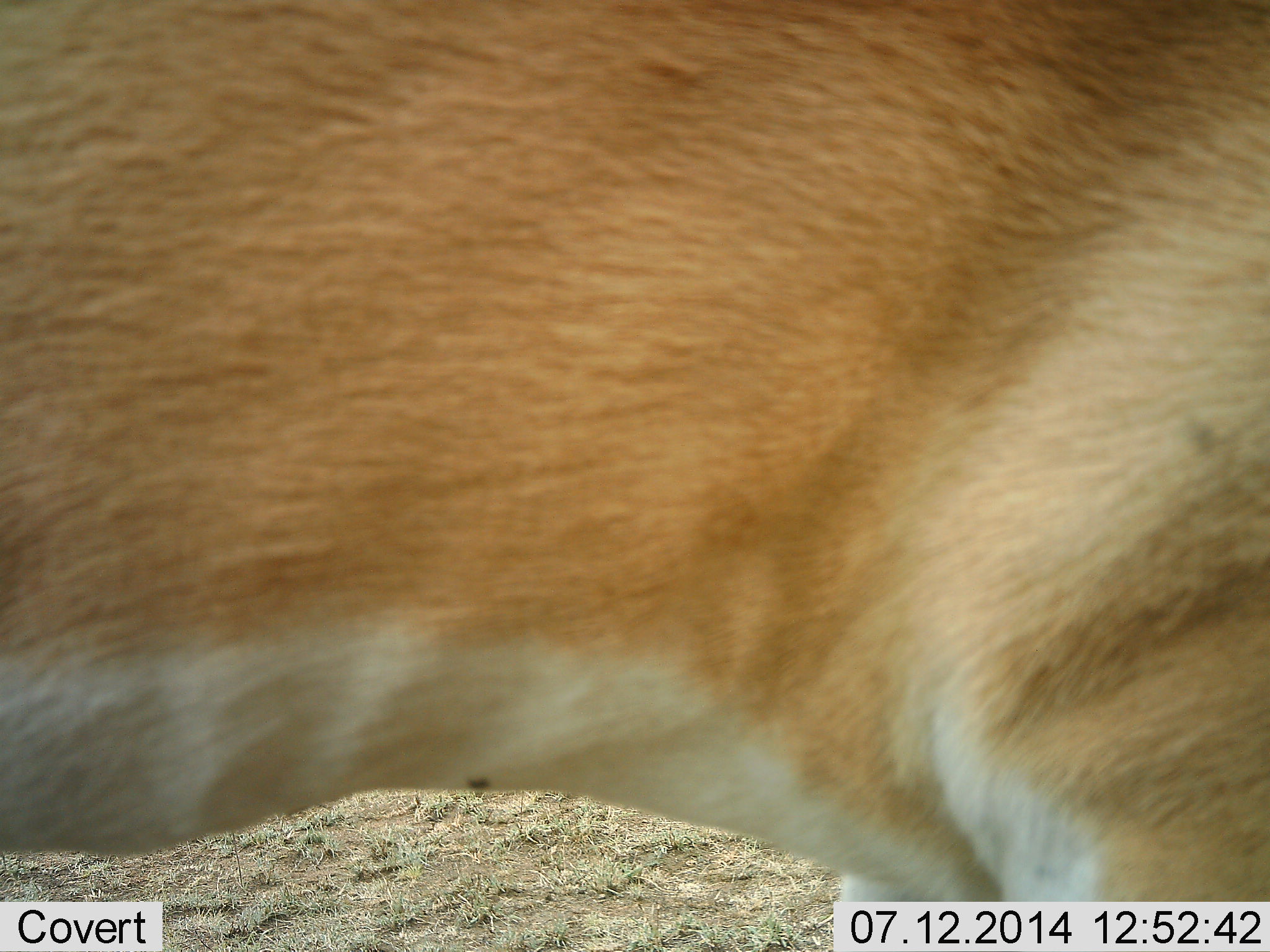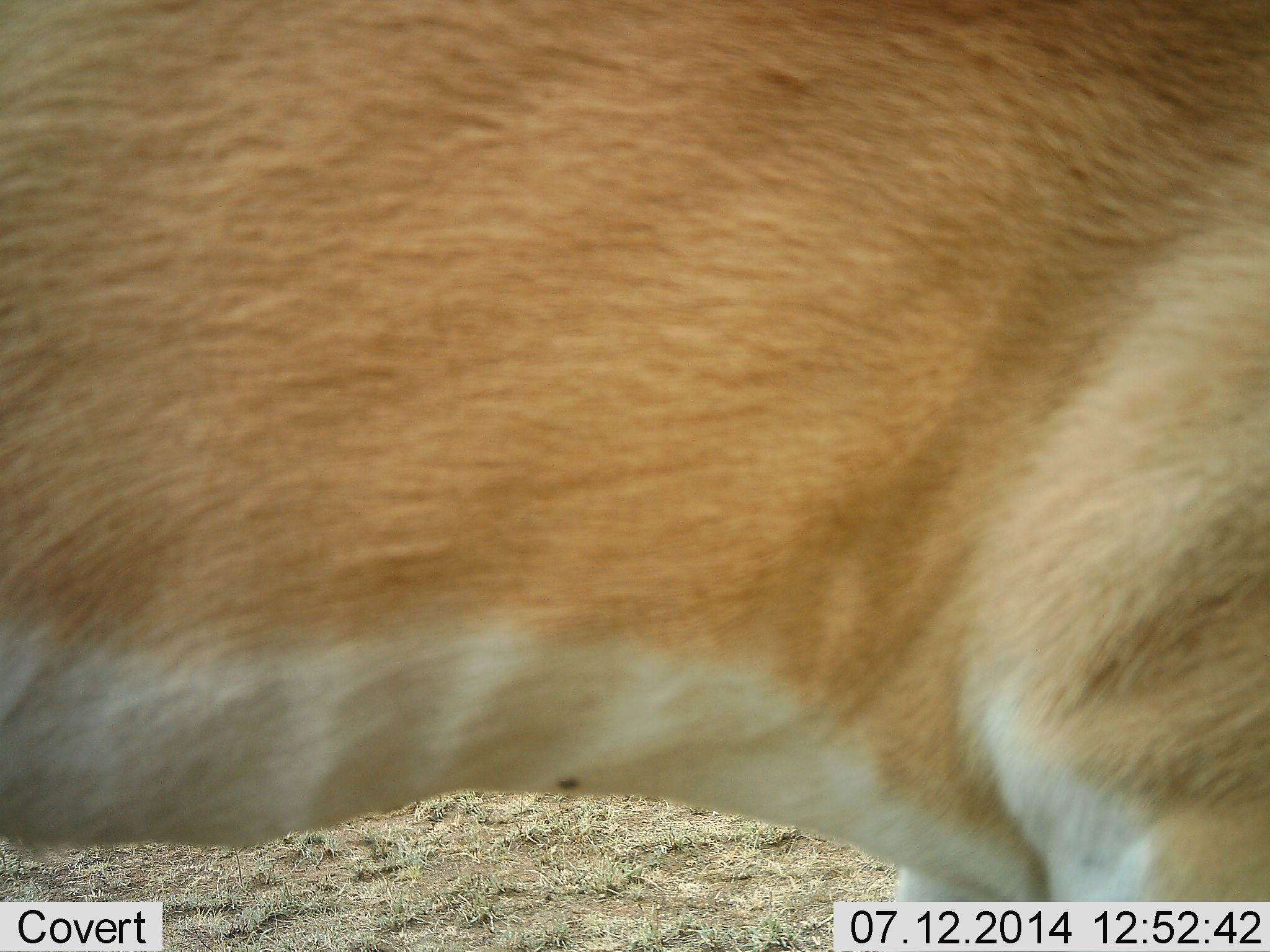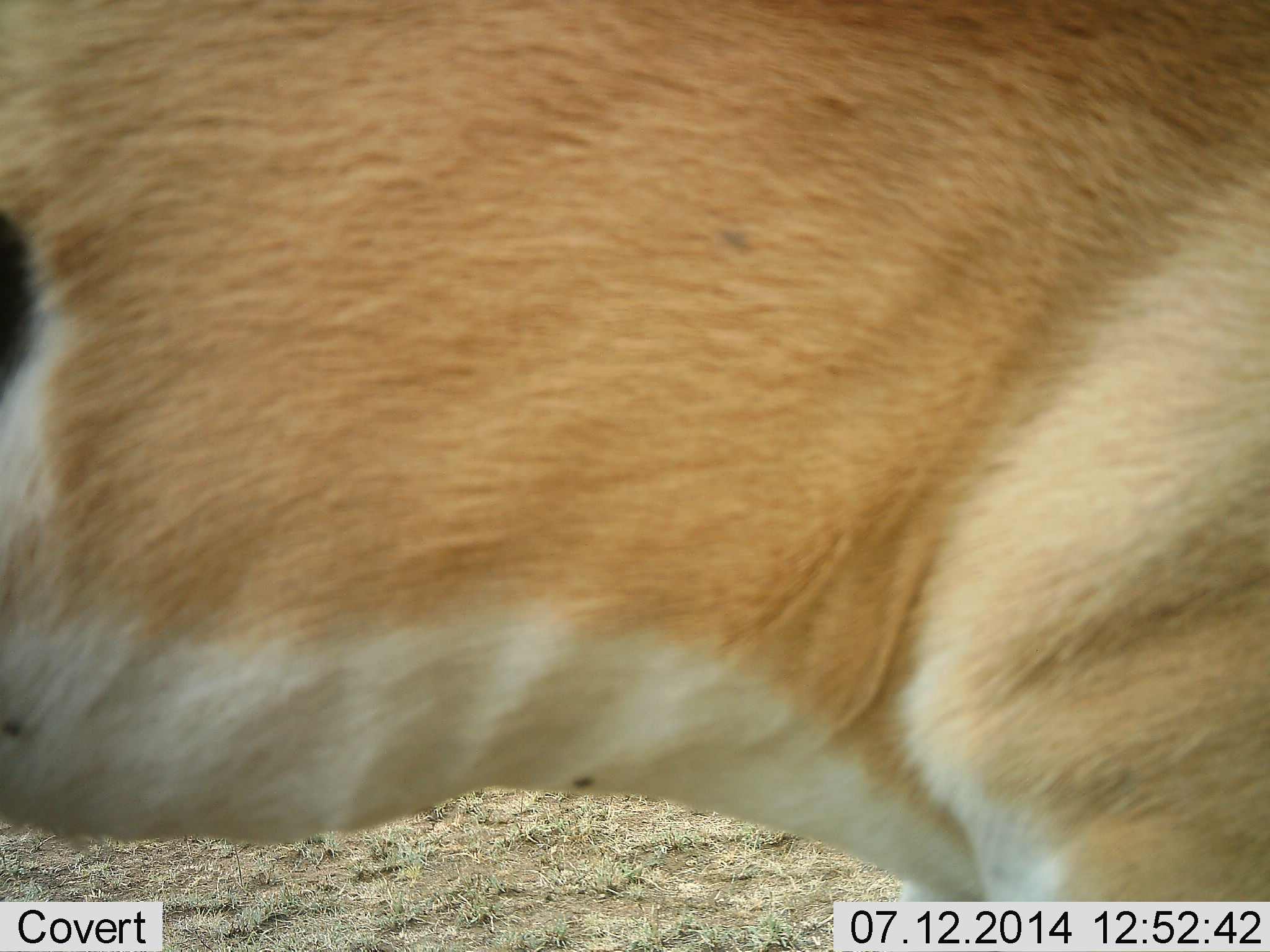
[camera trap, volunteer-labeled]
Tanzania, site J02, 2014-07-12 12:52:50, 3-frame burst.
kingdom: Animalia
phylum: Chordata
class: Mammalia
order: Artiodactyla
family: Bovidae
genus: Nanger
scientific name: Nanger granti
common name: grant's gazelle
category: gazellegrants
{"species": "gazellegrants (grant's gazelle) (Nanger granti)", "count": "1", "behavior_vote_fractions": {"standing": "100%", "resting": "0%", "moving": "10%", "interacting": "0%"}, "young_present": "0%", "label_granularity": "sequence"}